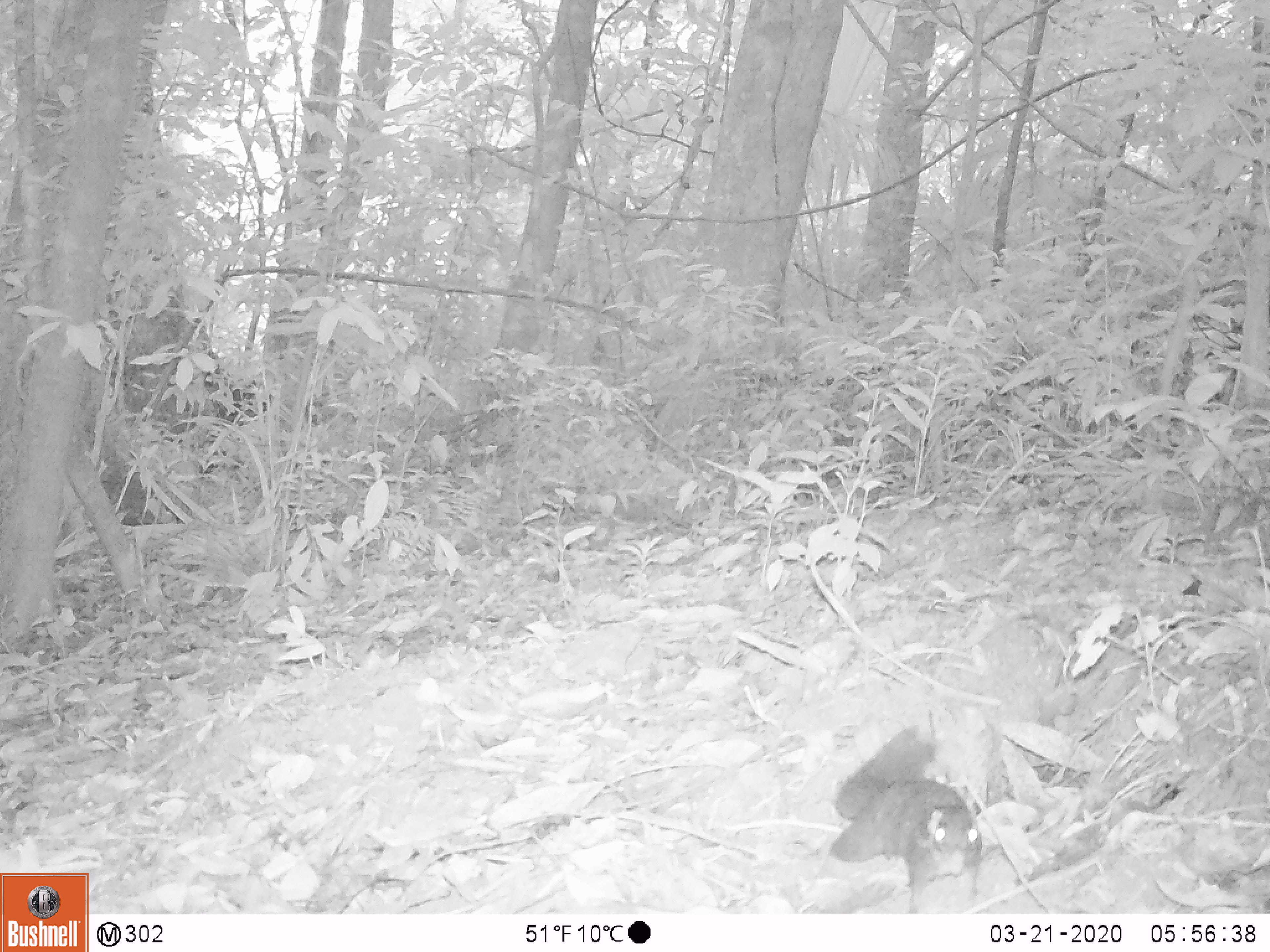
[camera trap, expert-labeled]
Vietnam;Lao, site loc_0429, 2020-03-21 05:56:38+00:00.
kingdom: Animalia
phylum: Chordata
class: Mammalia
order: Scandentia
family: Tupaiidae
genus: Tupaia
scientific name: Tupaia belangeri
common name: northern treeshrew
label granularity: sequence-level